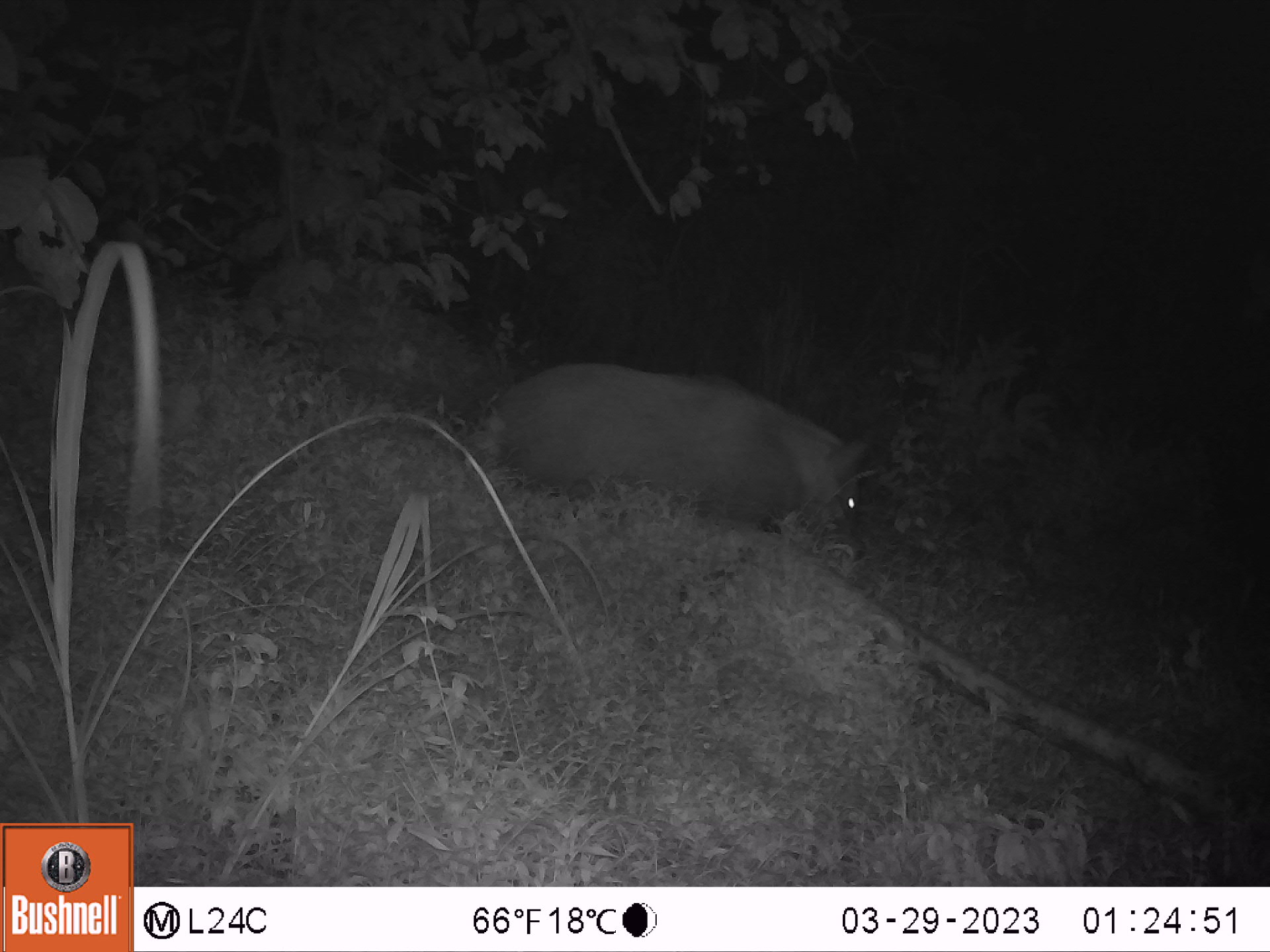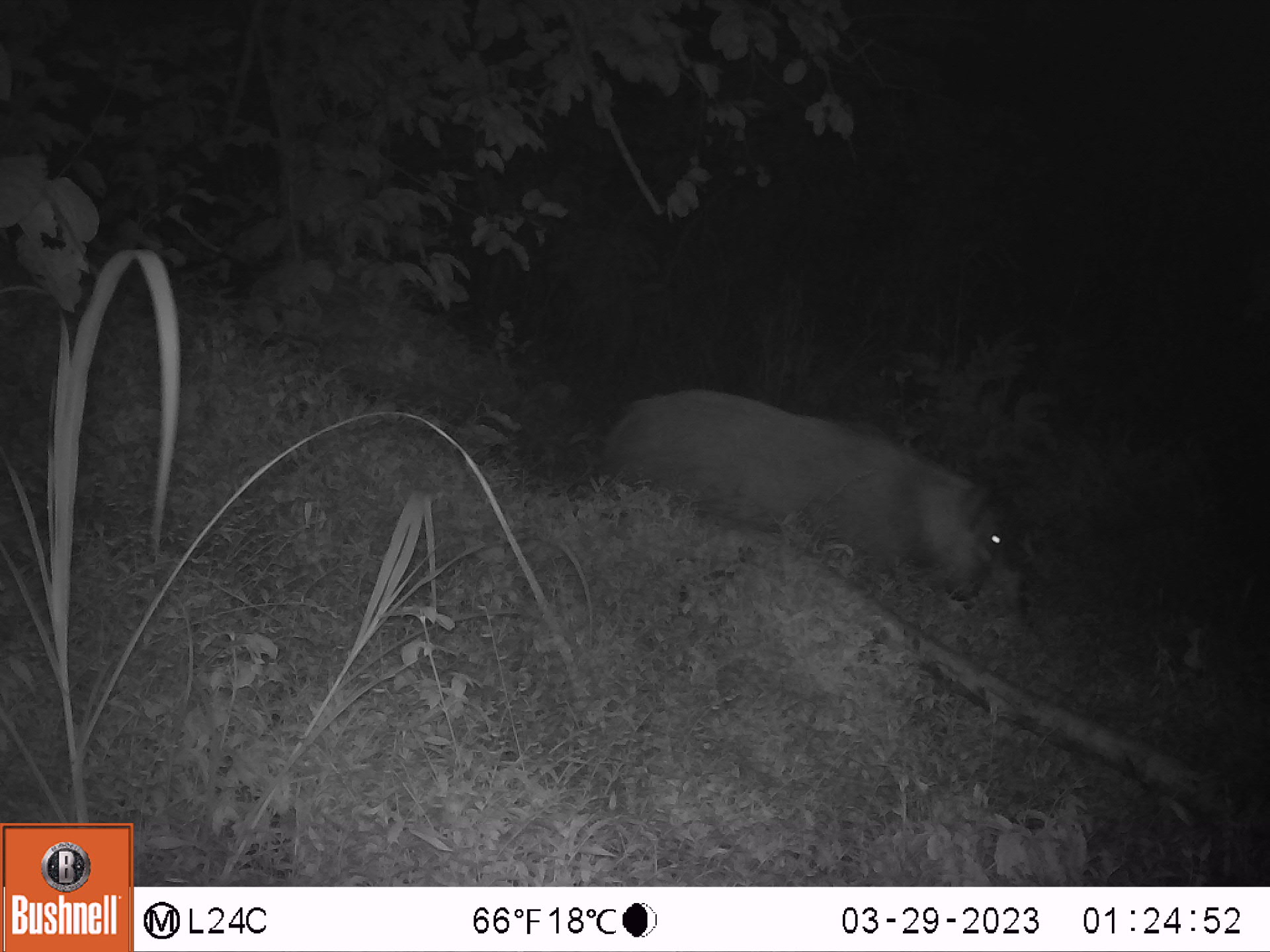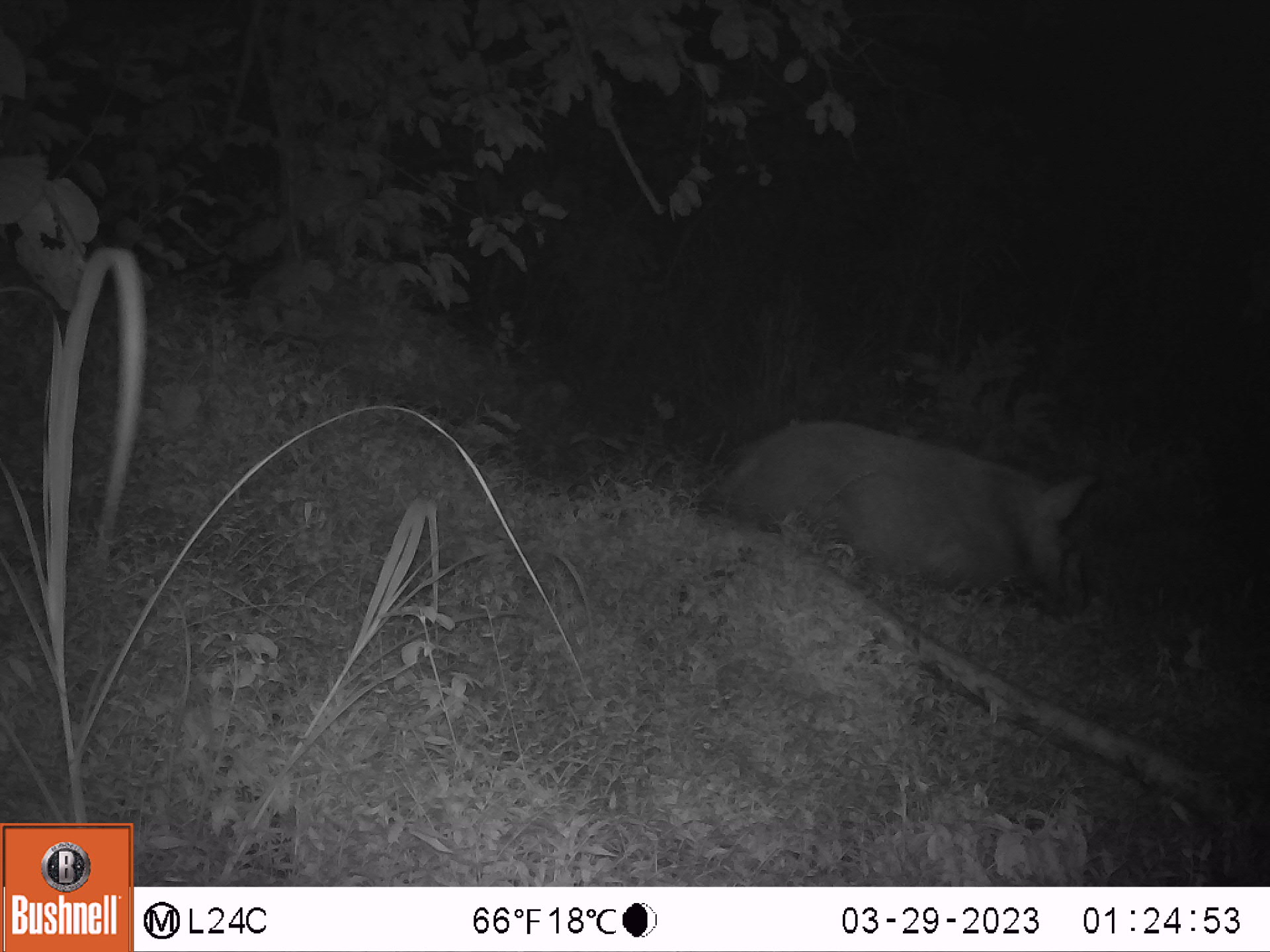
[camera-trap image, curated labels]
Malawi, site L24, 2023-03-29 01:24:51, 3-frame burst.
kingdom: Animalia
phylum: Chordata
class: Mammalia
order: Artiodactyla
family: Suidae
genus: Potamochoerus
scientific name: Potamochoerus larvatus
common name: bushpig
Bushpig (Potamochoerus larvatus), count 1.